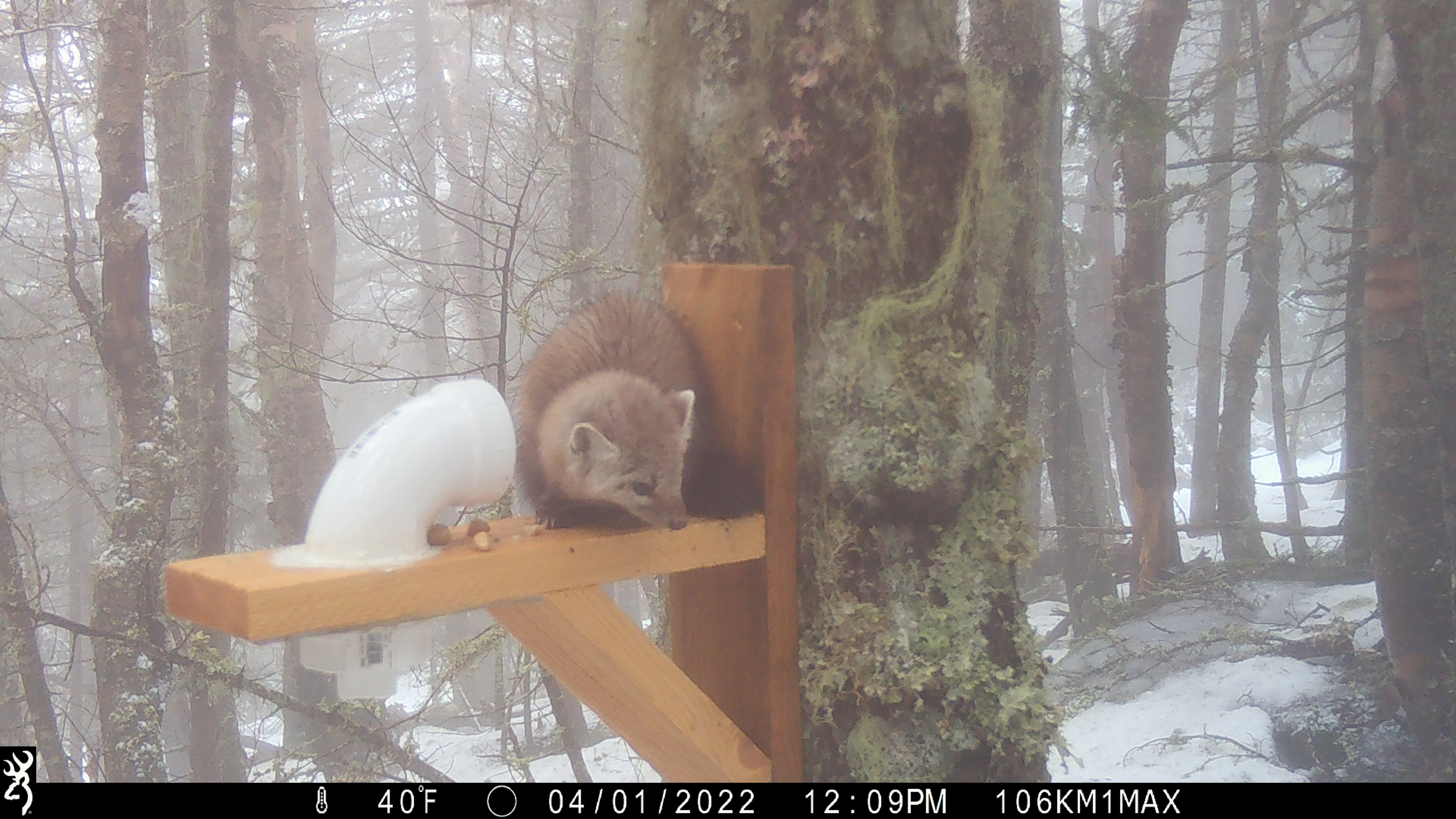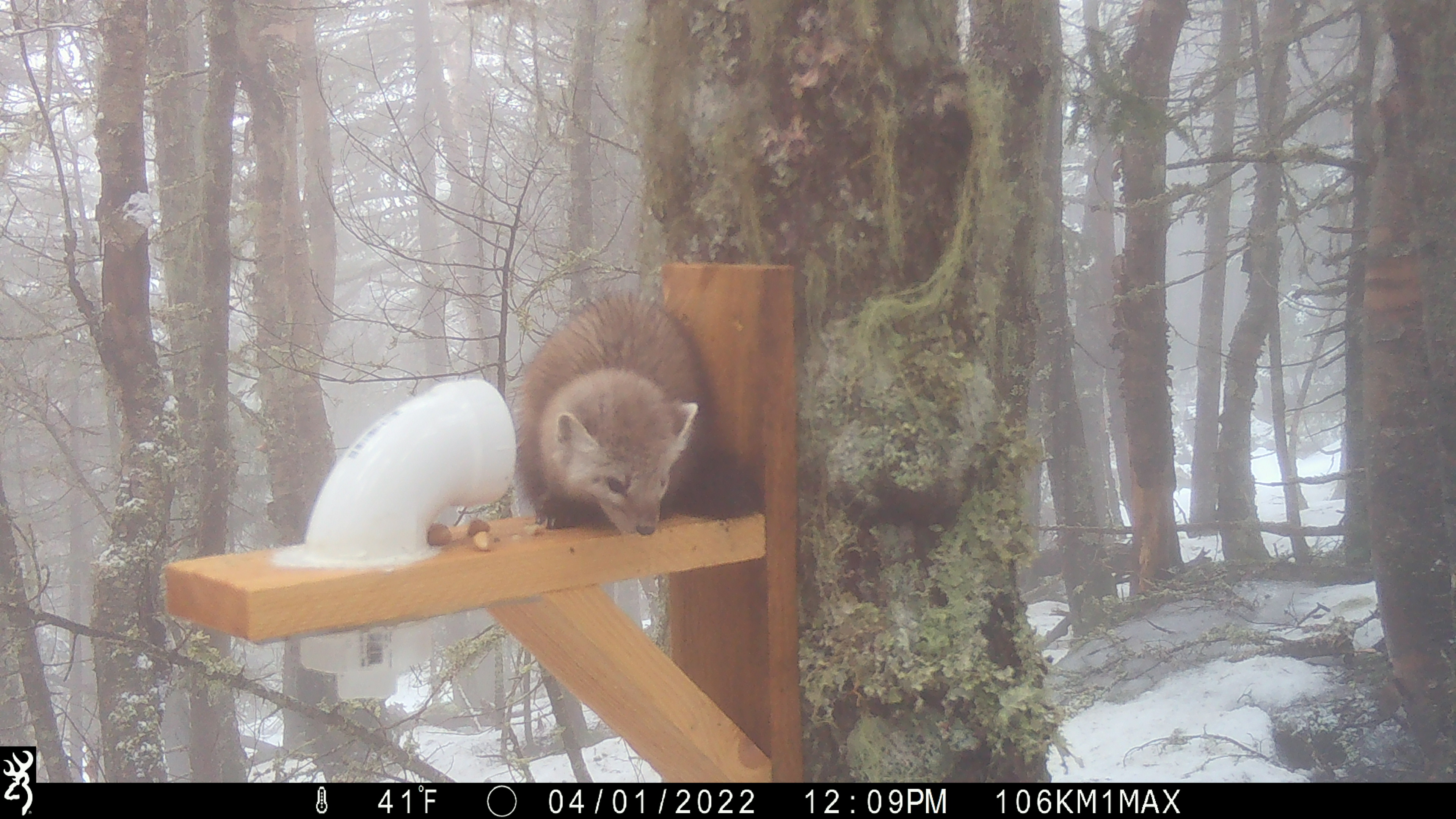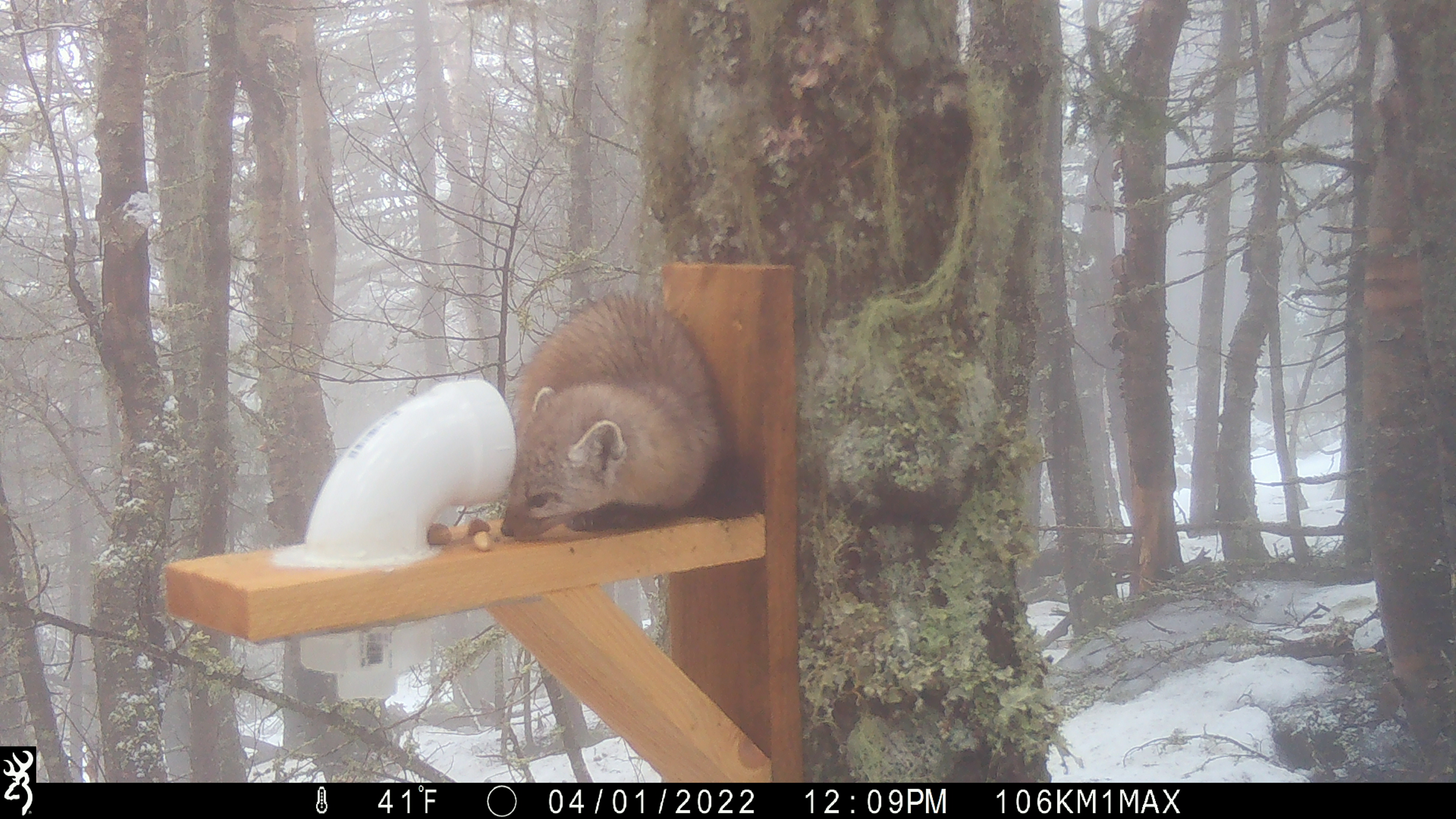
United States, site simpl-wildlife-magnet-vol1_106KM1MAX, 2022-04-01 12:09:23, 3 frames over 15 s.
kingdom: Animalia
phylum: Chordata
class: Mammalia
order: Carnivora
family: Mustelidae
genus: Martes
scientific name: Martes americana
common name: american marten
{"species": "american marten (Martes americana)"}